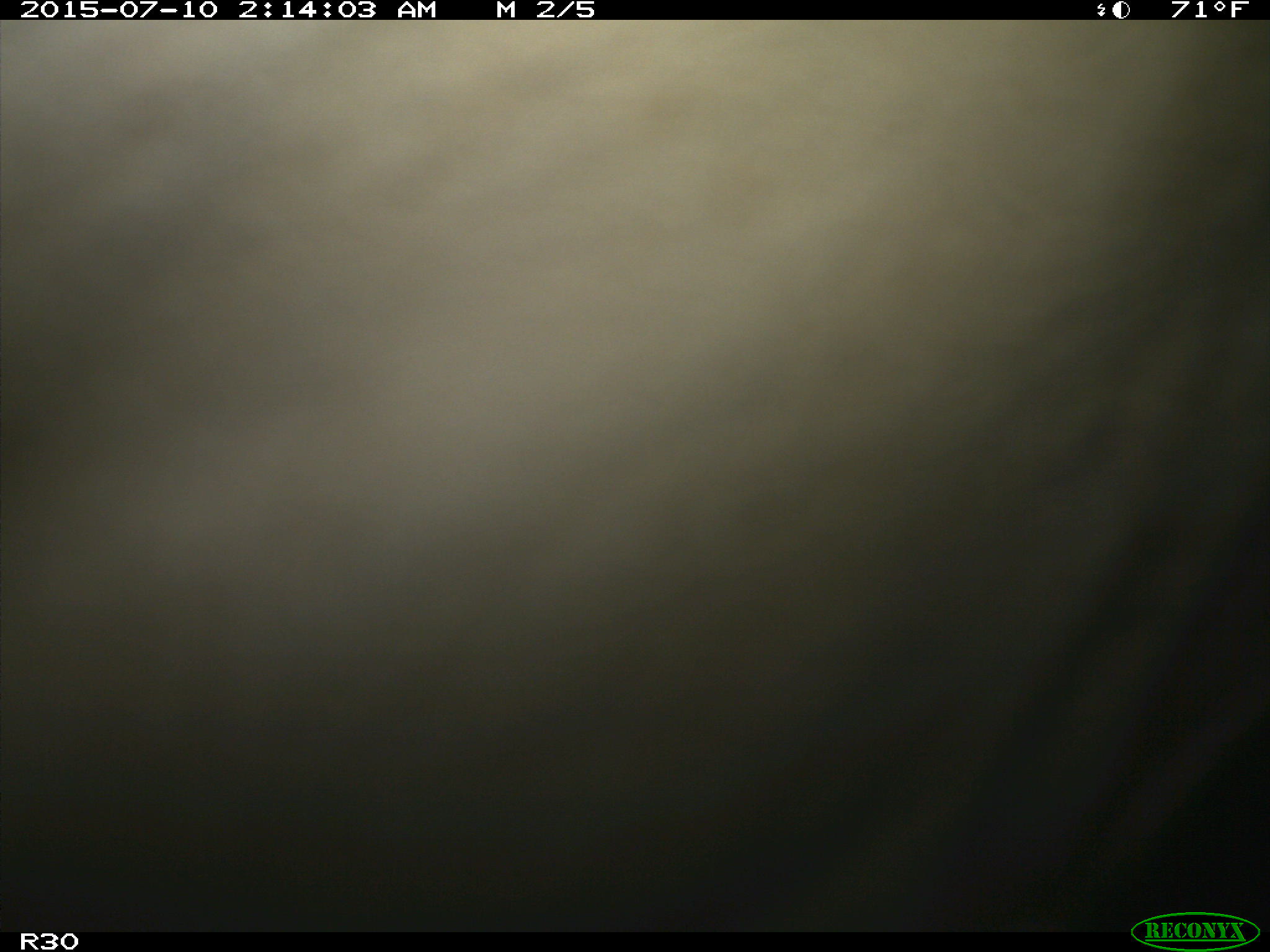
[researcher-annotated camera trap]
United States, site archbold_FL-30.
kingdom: Animalia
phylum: Chordata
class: Mammalia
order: Artiodactyla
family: Bovidae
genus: Bos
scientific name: Bos taurus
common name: domestic cow